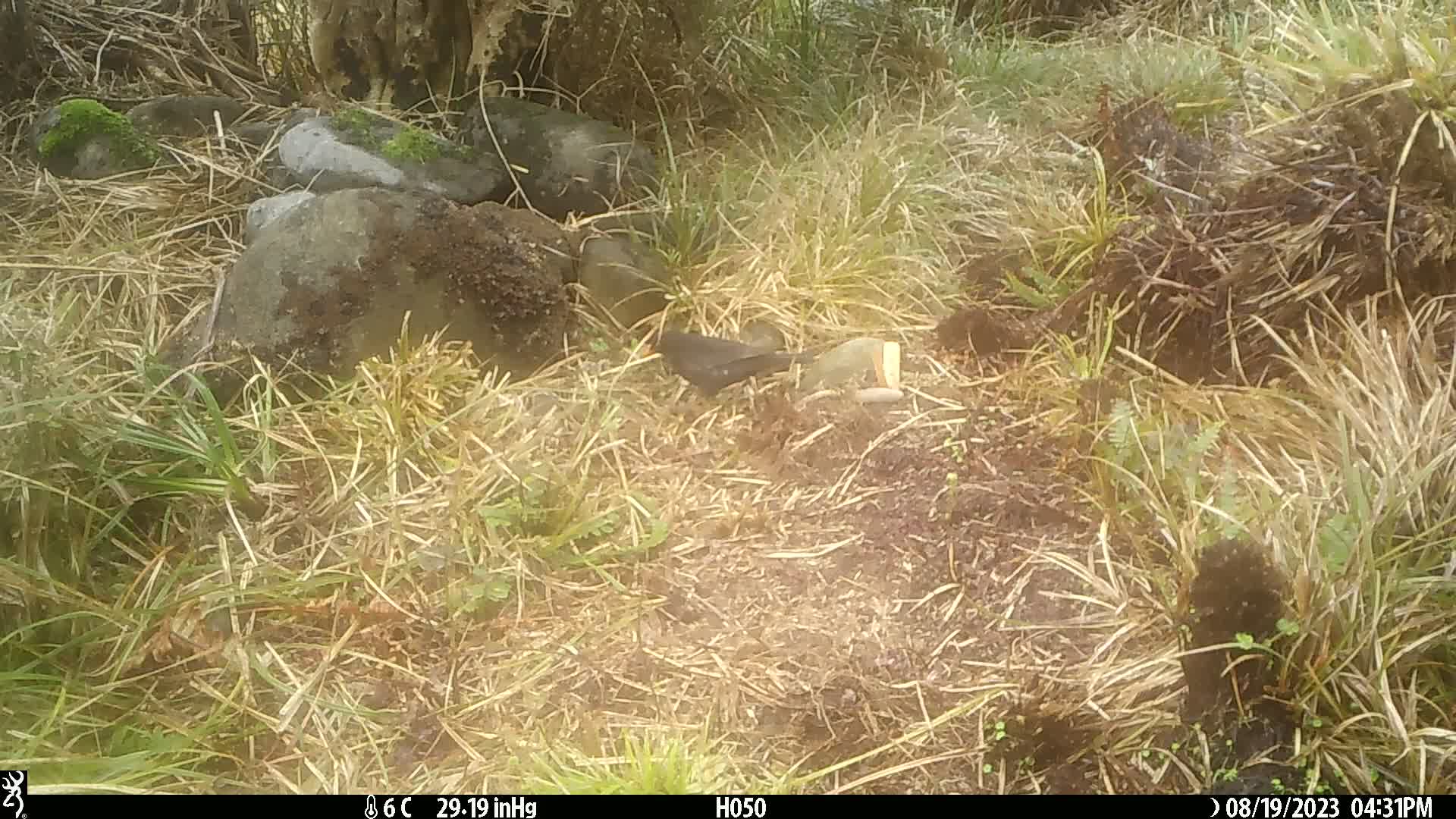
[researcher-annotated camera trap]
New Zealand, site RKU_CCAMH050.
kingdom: Animalia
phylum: Chordata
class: Aves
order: Passeriformes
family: Turdidae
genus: Turdus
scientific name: Turdus merula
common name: eurasian blackbird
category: blackbird